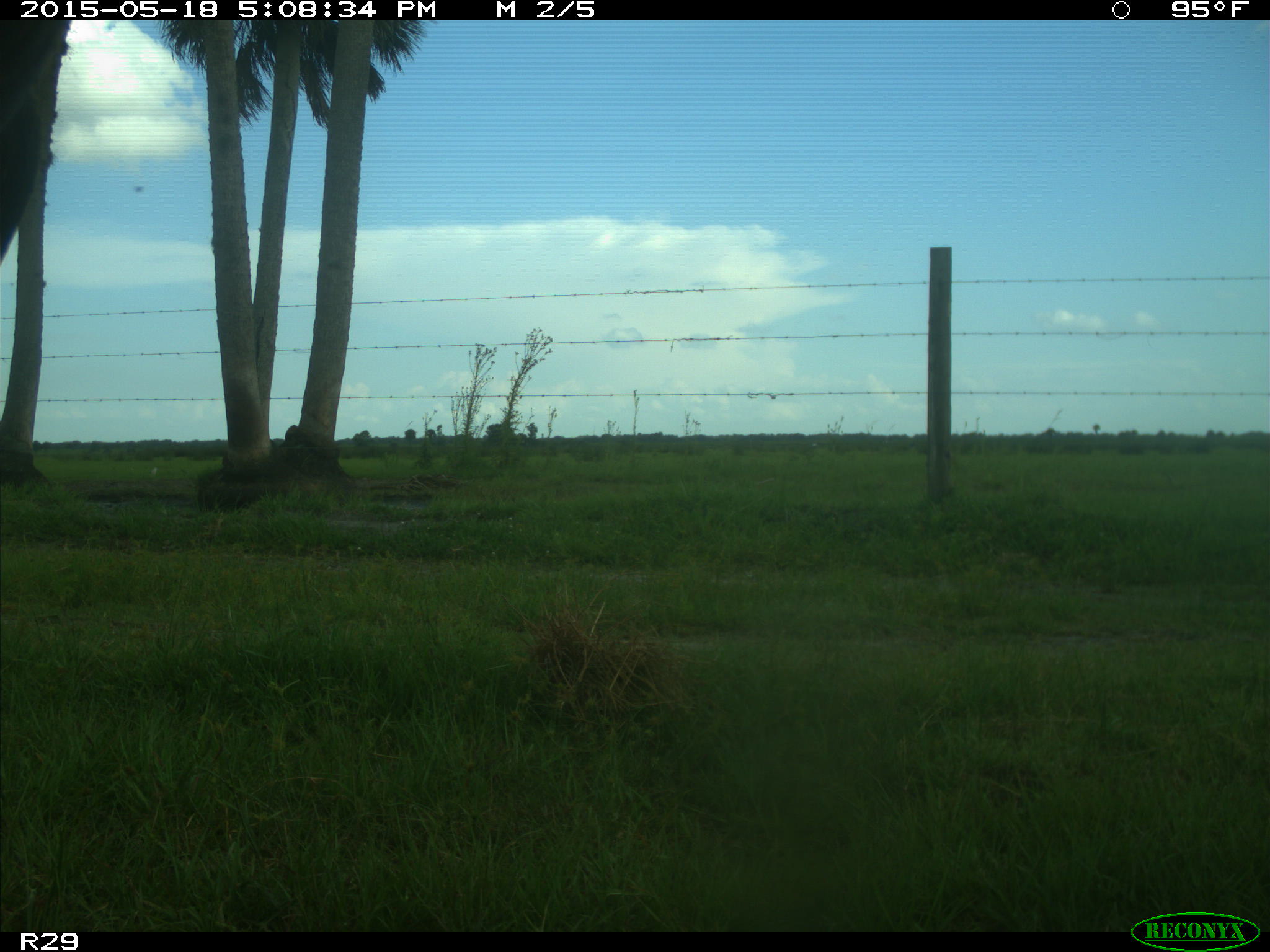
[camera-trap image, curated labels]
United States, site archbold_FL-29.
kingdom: Animalia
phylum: Chordata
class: Mammalia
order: Artiodactyla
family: Bovidae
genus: Bos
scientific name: Bos taurus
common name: domestic cow